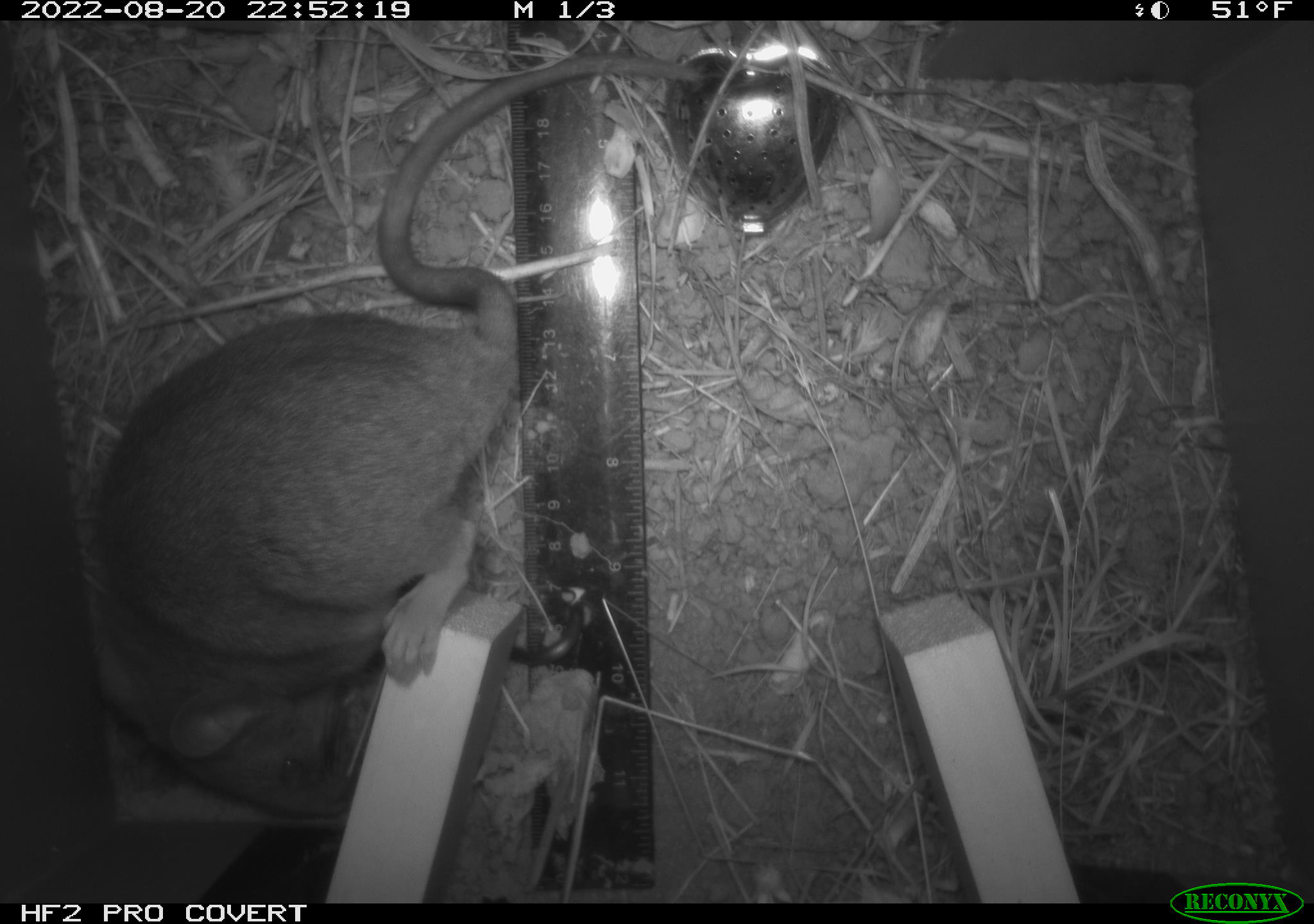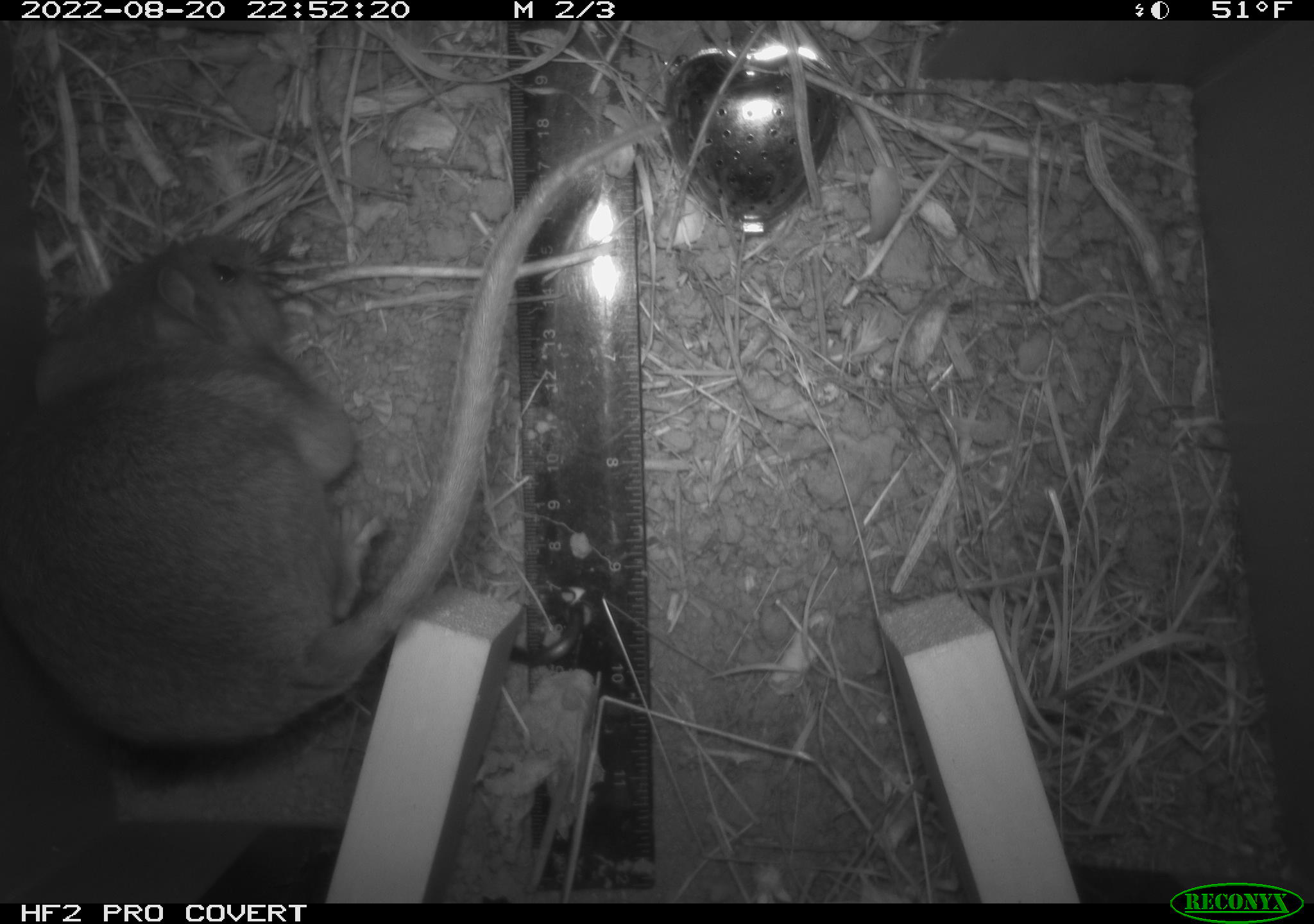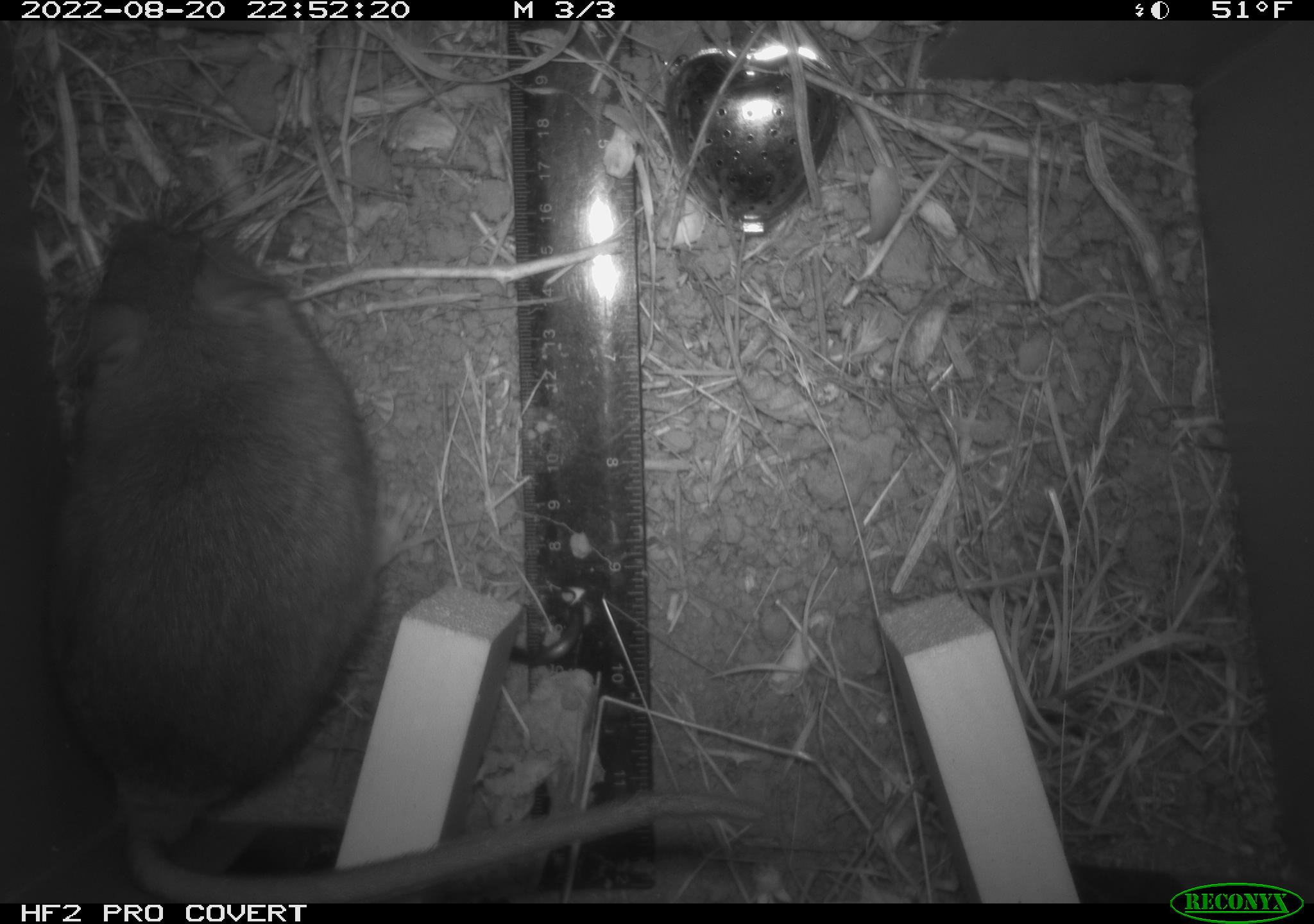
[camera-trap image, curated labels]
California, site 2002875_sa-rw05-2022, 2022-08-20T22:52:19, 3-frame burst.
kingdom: Animalia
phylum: Chordata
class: Mammalia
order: Rodentia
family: Cricetidae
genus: Neotoma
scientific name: Neotoma fuscipes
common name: dusky-footed woodrat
Dusky-footed woodrat (Neotoma fuscipes).